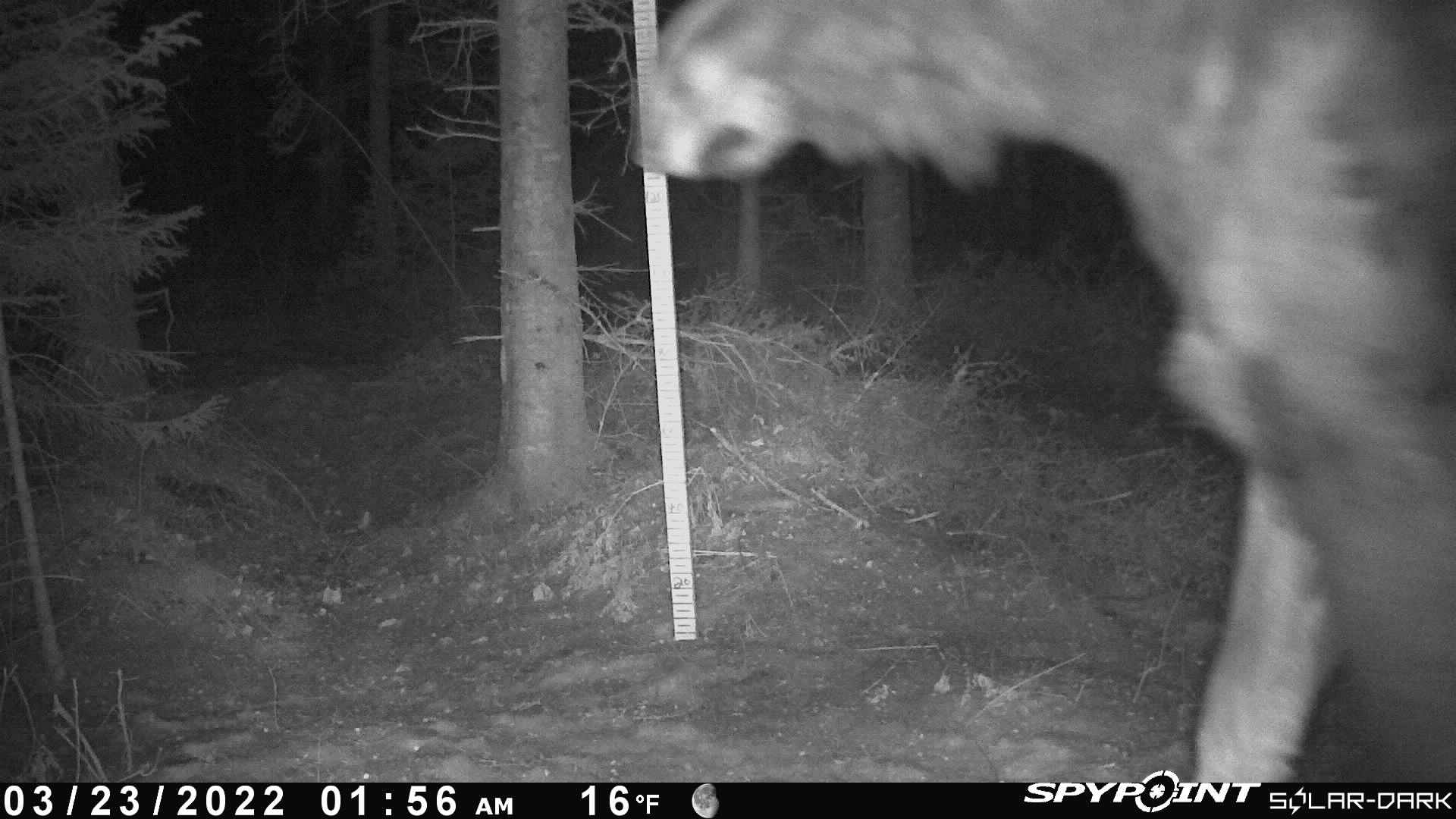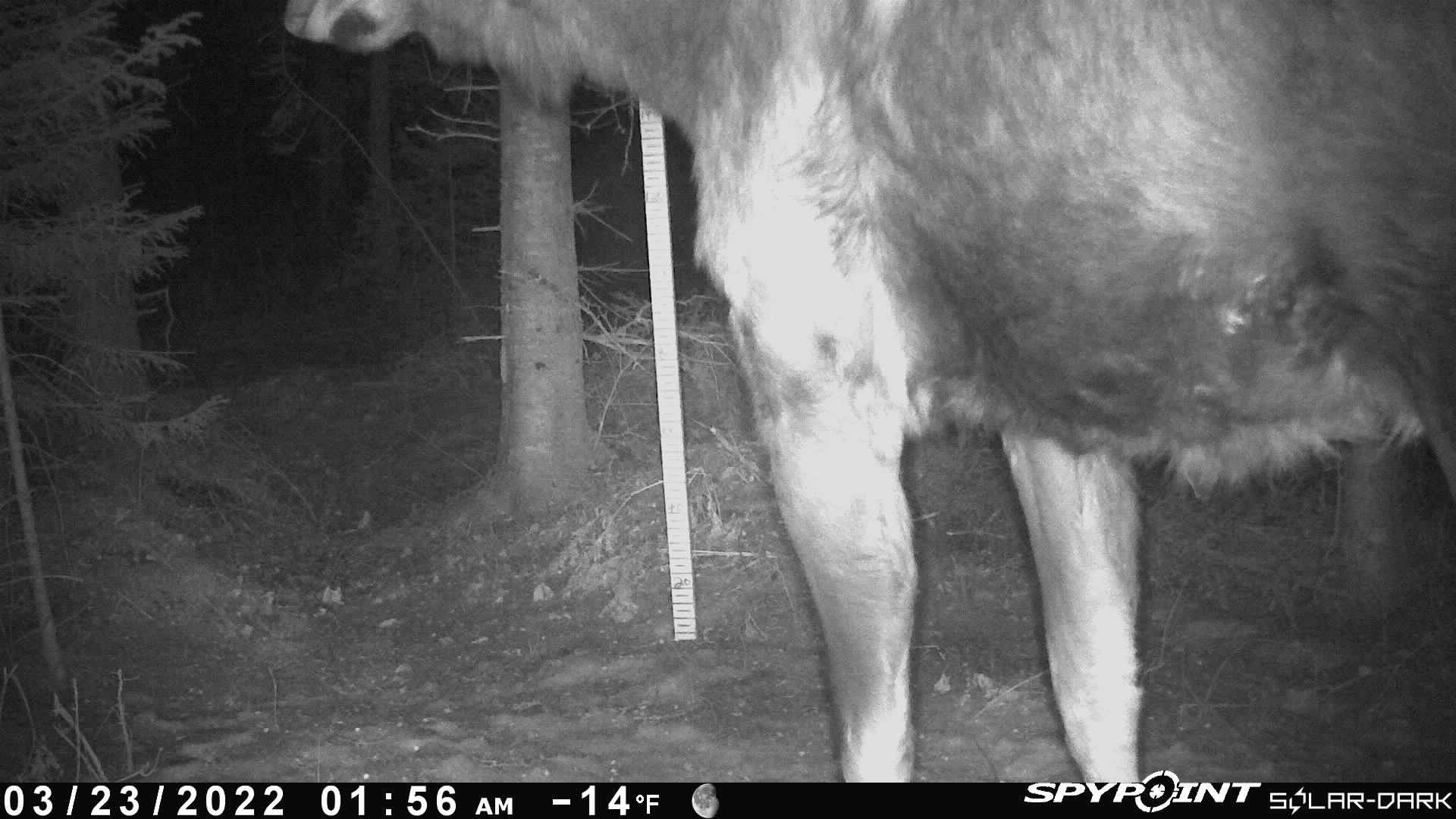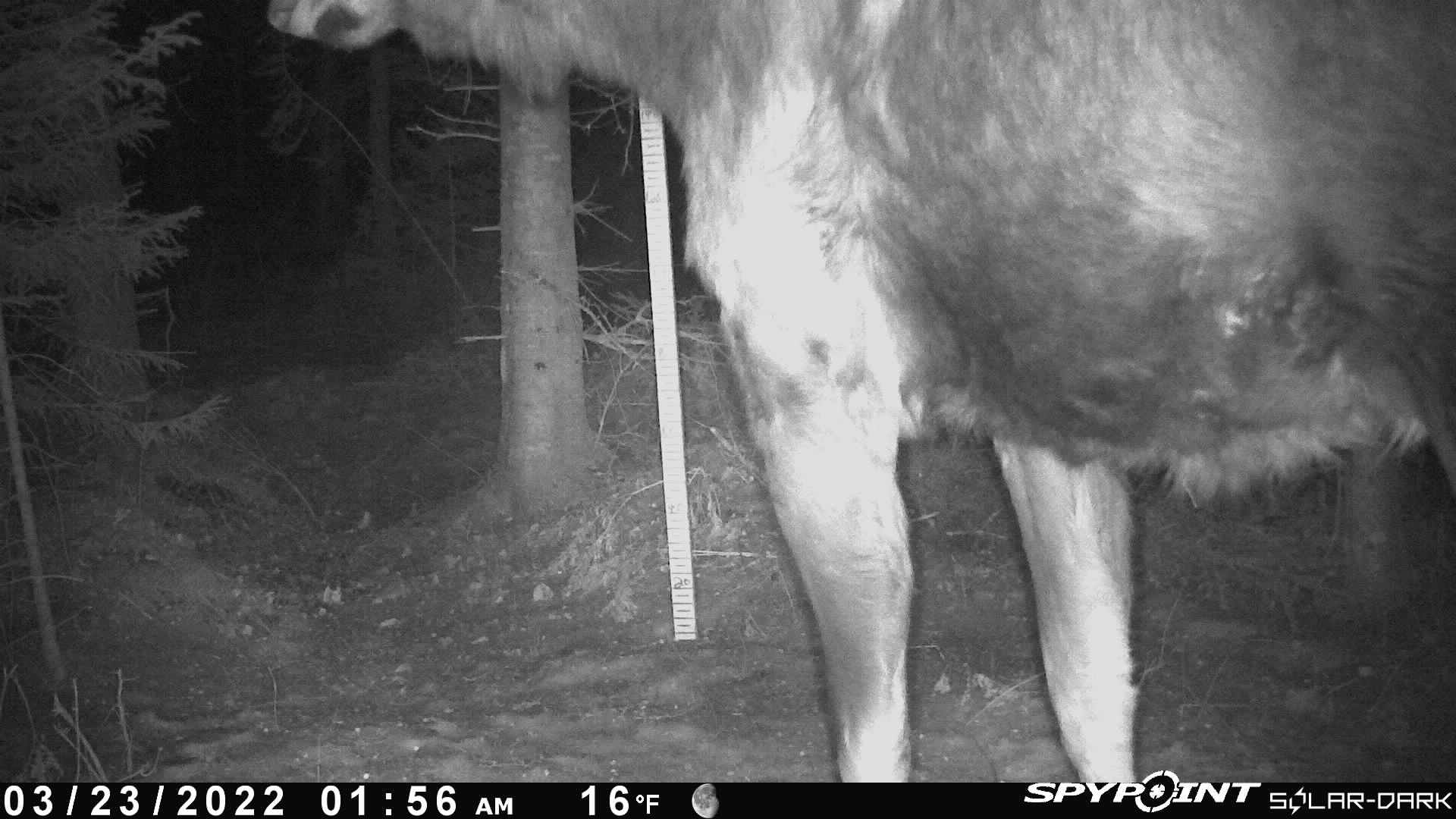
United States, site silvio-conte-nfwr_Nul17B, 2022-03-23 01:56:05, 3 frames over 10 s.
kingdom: Animalia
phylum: Chordata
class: Mammalia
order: Artiodactyla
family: Cervidae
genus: Alces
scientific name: Alces alces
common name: moose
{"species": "moose (Alces alces)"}